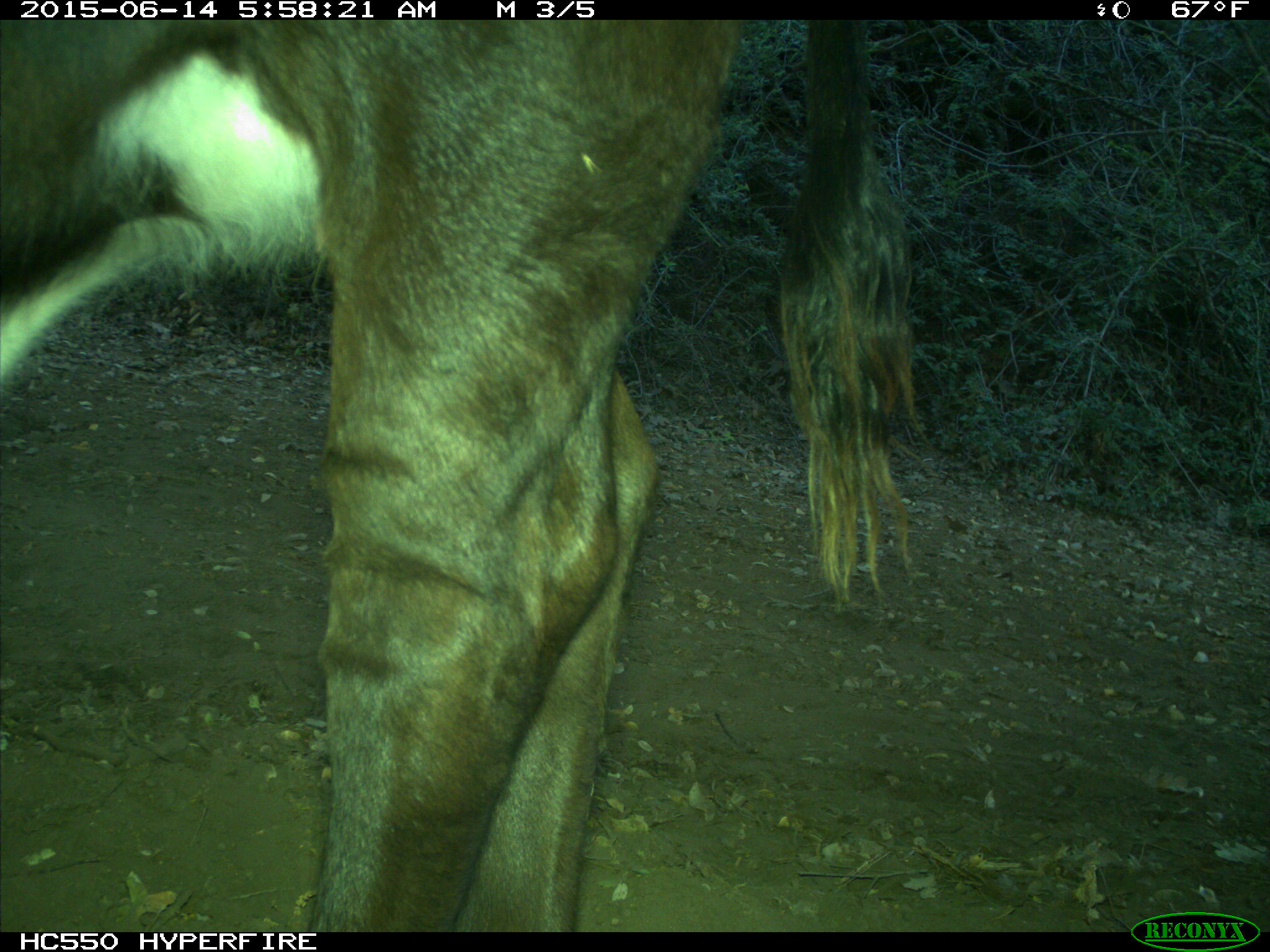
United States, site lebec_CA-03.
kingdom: Animalia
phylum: Chordata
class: Mammalia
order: Artiodactyla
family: Bovidae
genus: Bos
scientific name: Bos taurus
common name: domestic cow